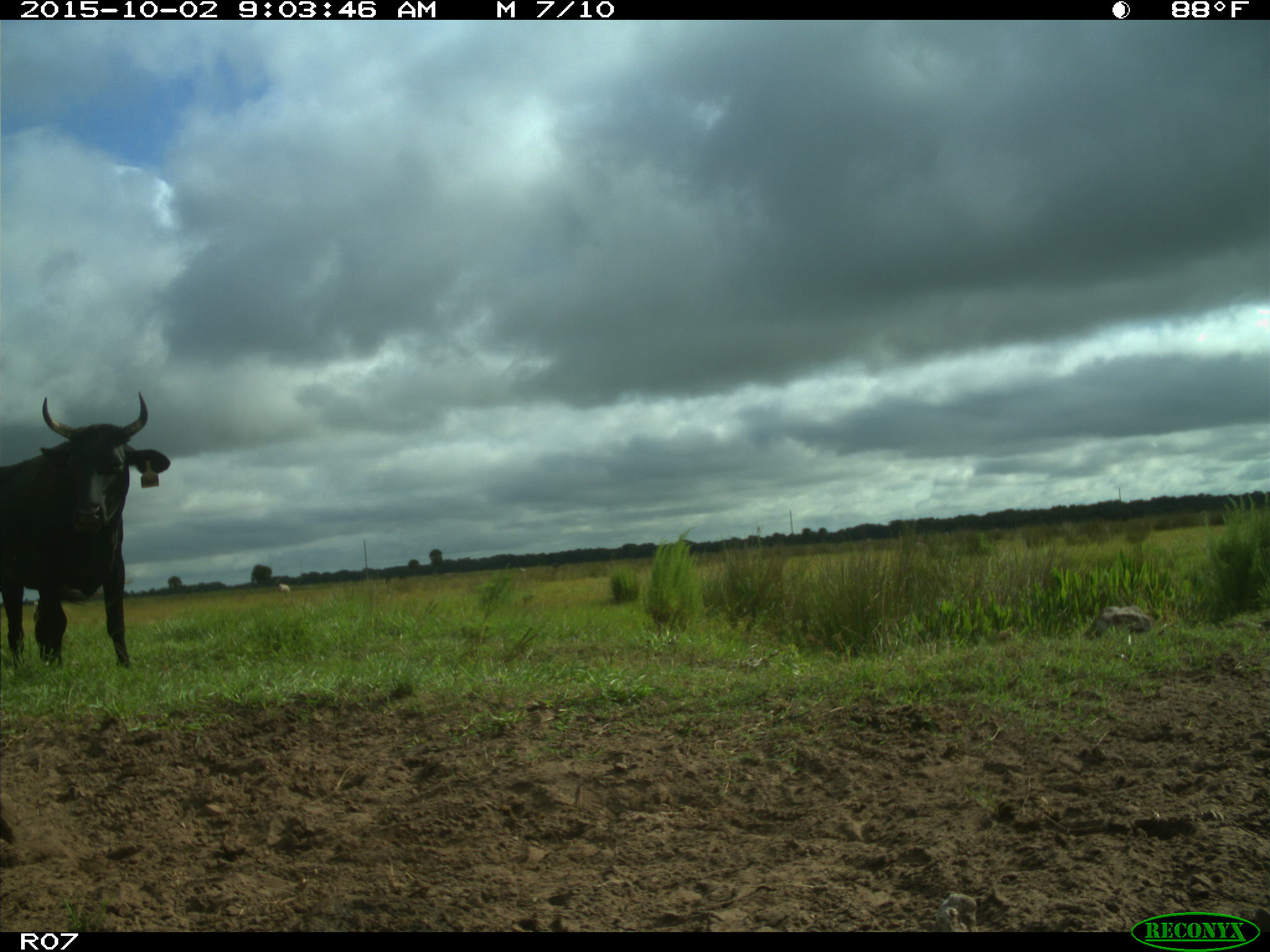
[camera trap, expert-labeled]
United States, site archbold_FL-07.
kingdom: Animalia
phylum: Chordata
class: Mammalia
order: Artiodactyla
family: Bovidae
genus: Bos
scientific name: Bos taurus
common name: domestic cow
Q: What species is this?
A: Bos taurus (domestic cow).